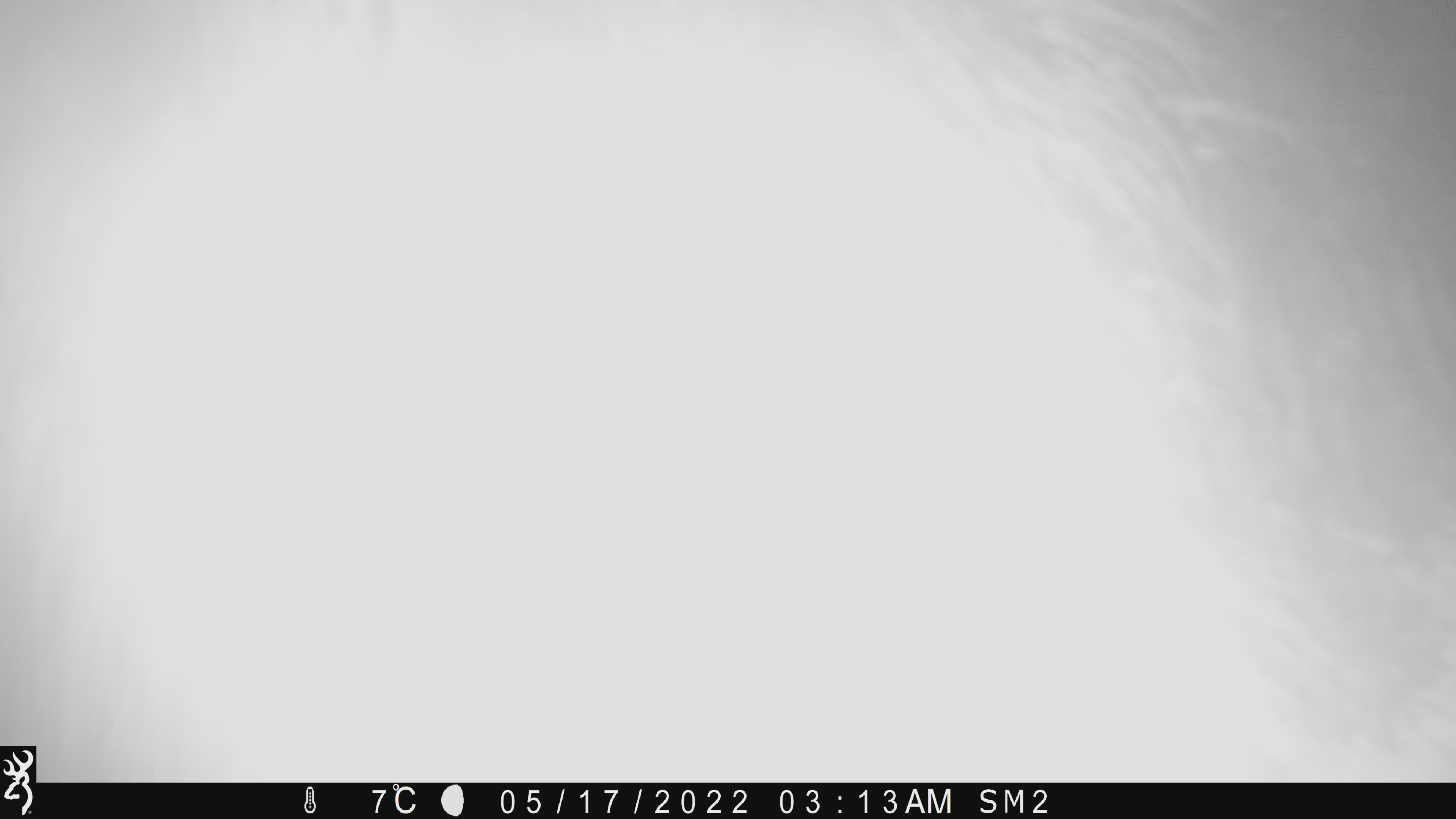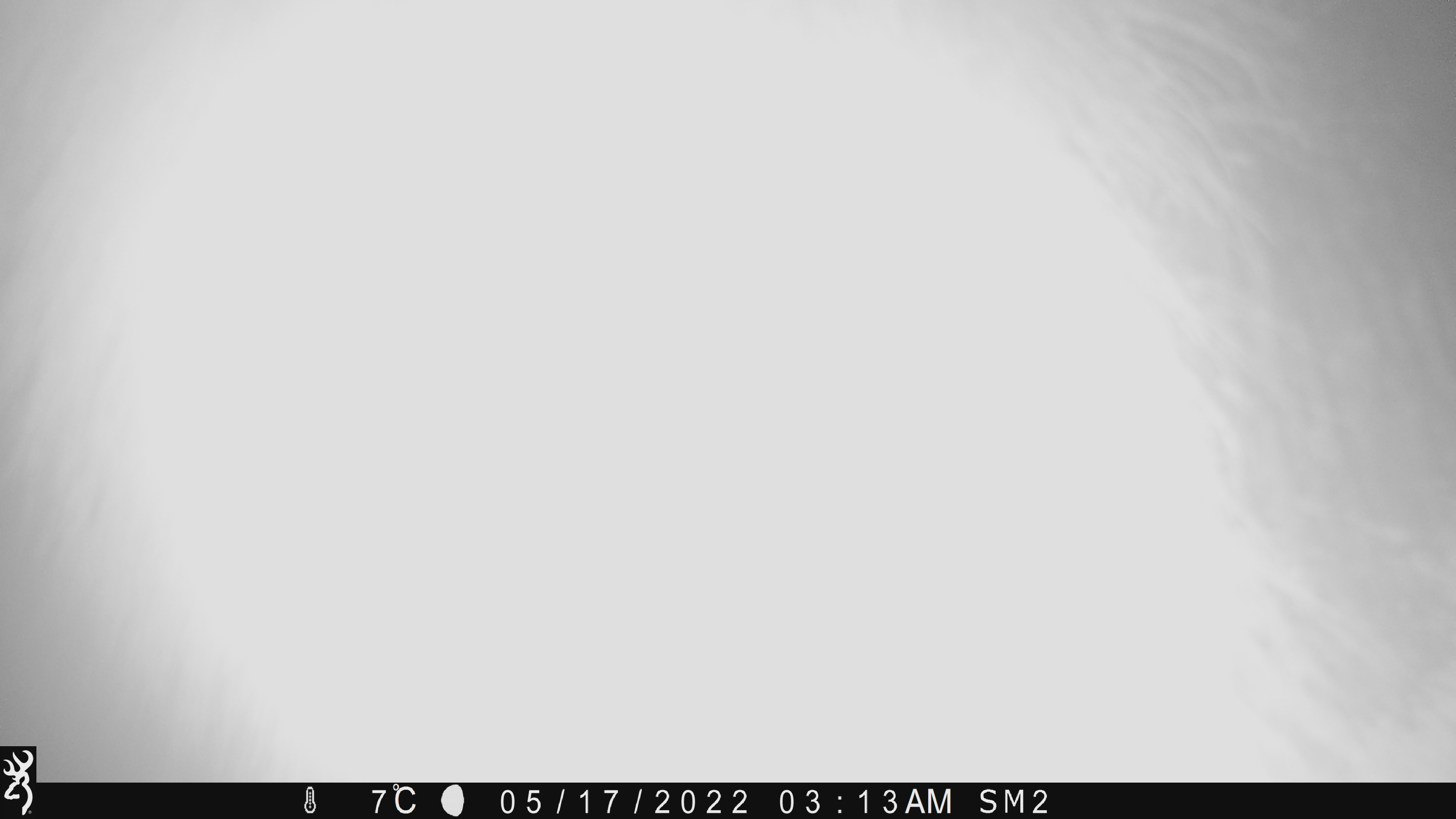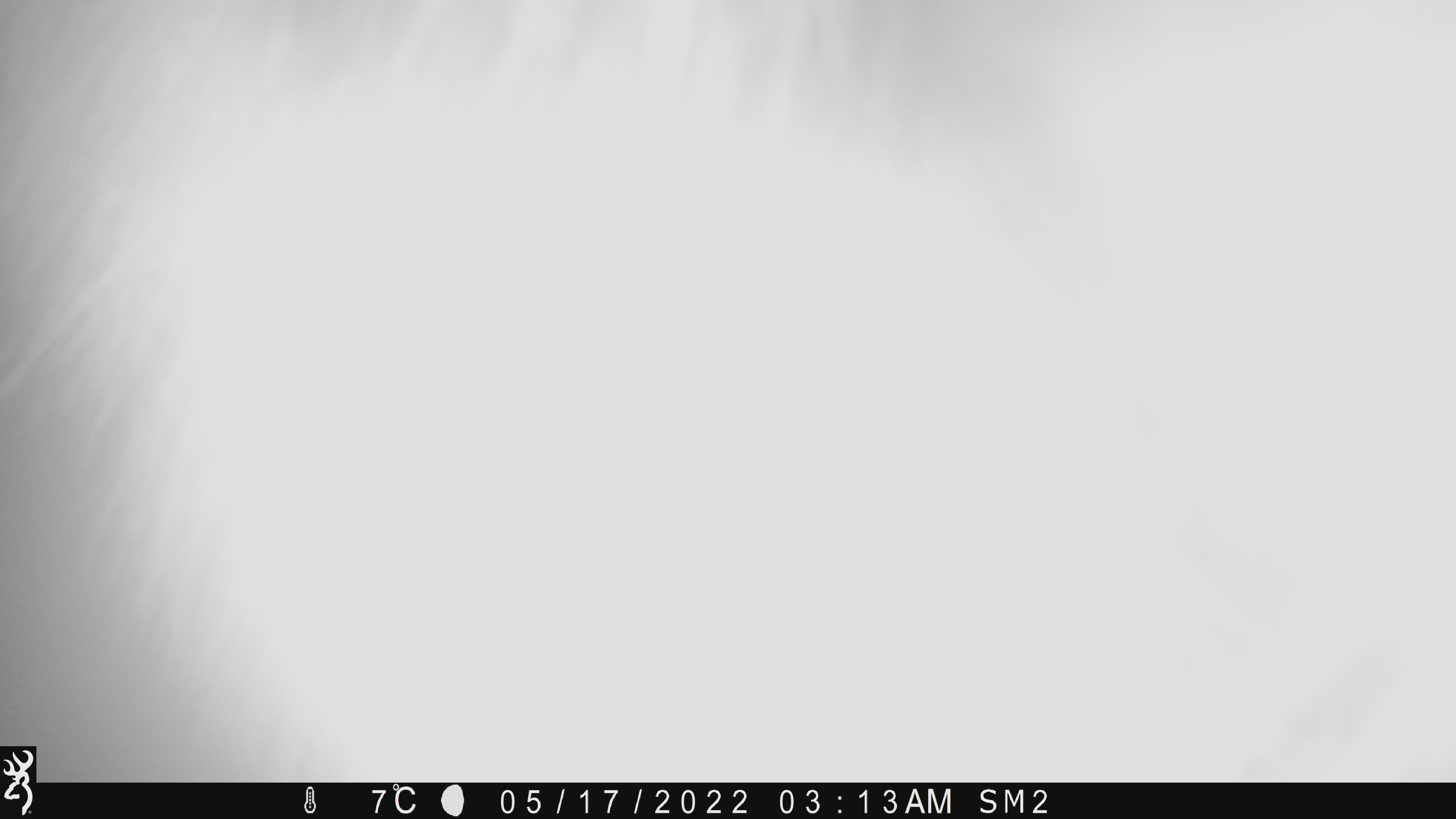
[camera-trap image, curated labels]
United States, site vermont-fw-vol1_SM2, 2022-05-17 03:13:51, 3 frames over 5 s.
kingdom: Animalia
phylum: Chordata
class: Mammalia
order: Artiodactyla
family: Cervidae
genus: Alces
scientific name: Alces alces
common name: moose